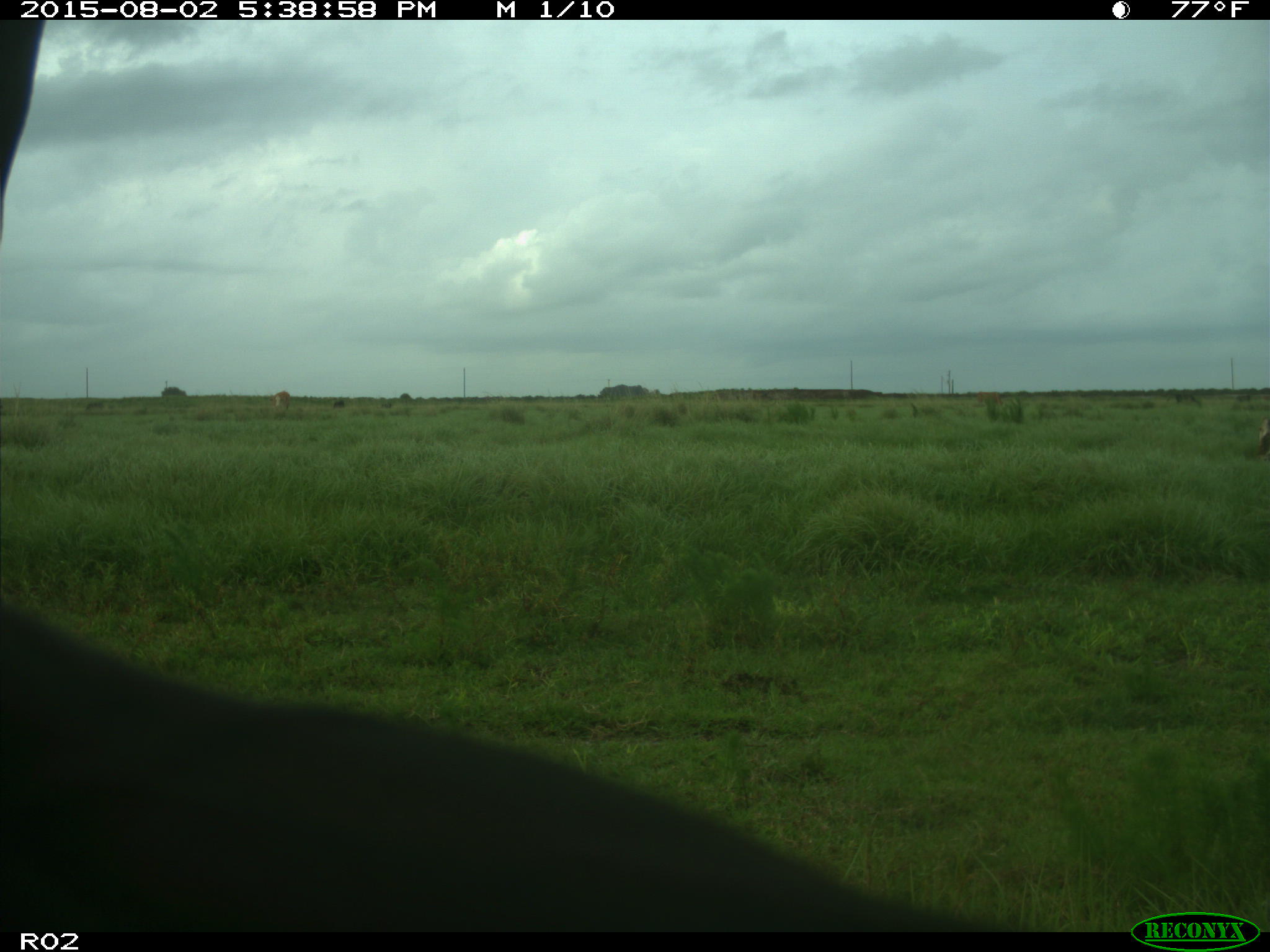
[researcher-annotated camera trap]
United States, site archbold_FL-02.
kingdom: Animalia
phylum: Chordata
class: Mammalia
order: Artiodactyla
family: Bovidae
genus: Bos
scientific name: Bos taurus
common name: domestic cow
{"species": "Bos taurus (domestic cow)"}